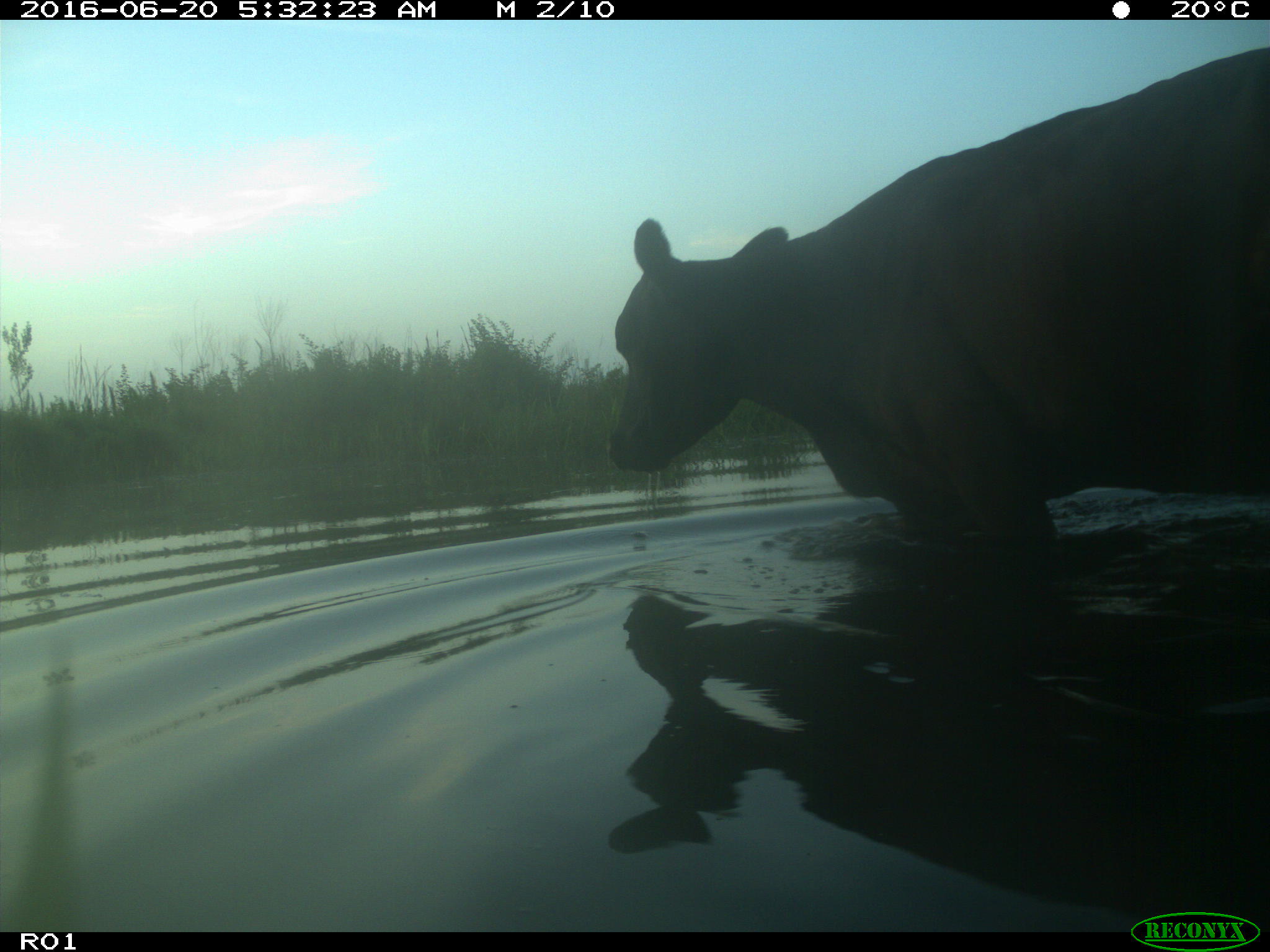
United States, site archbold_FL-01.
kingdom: Animalia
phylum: Chordata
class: Mammalia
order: Artiodactyla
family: Bovidae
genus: Bos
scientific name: Bos taurus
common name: domestic cow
Bos taurus (domestic cow).